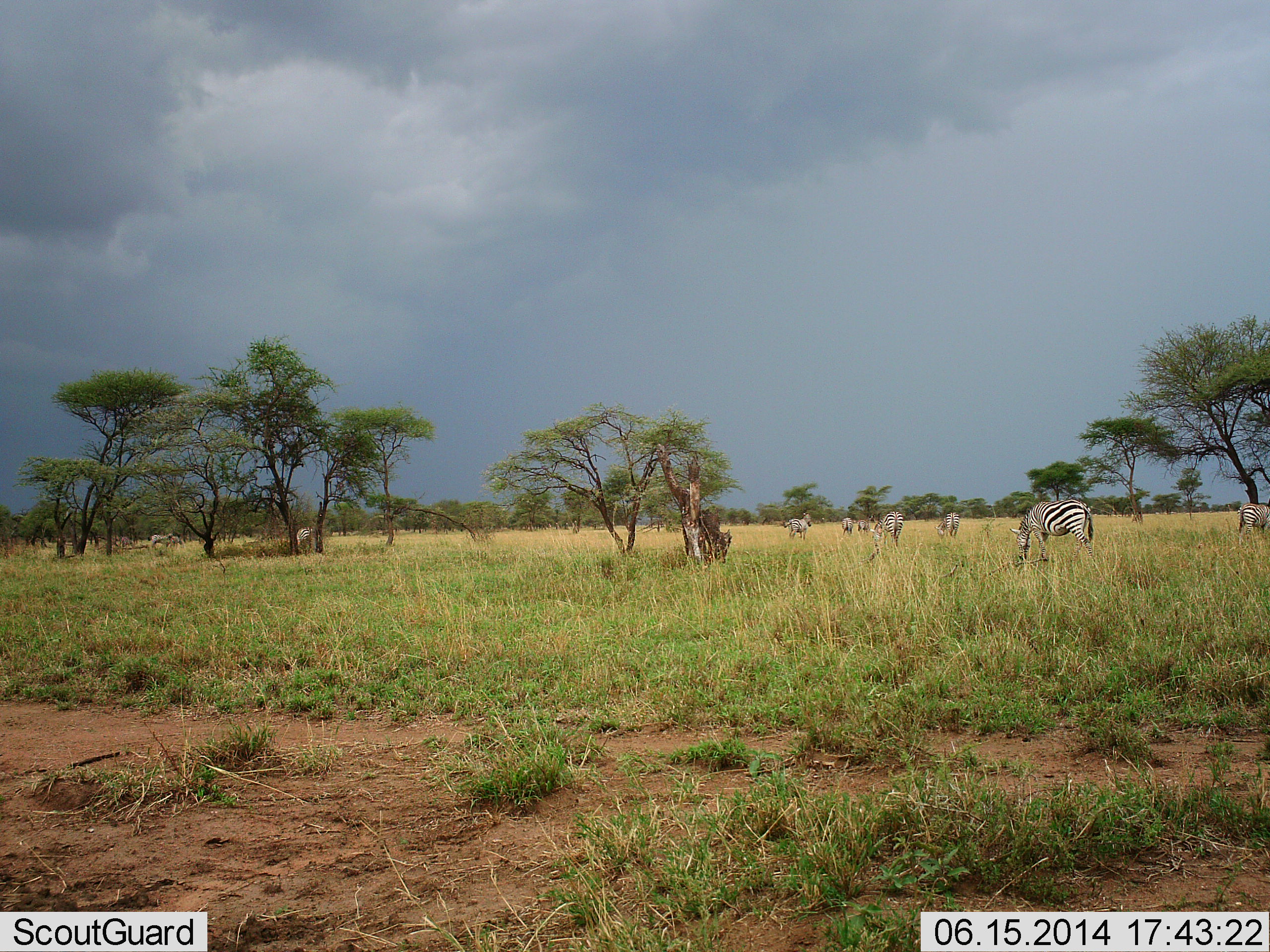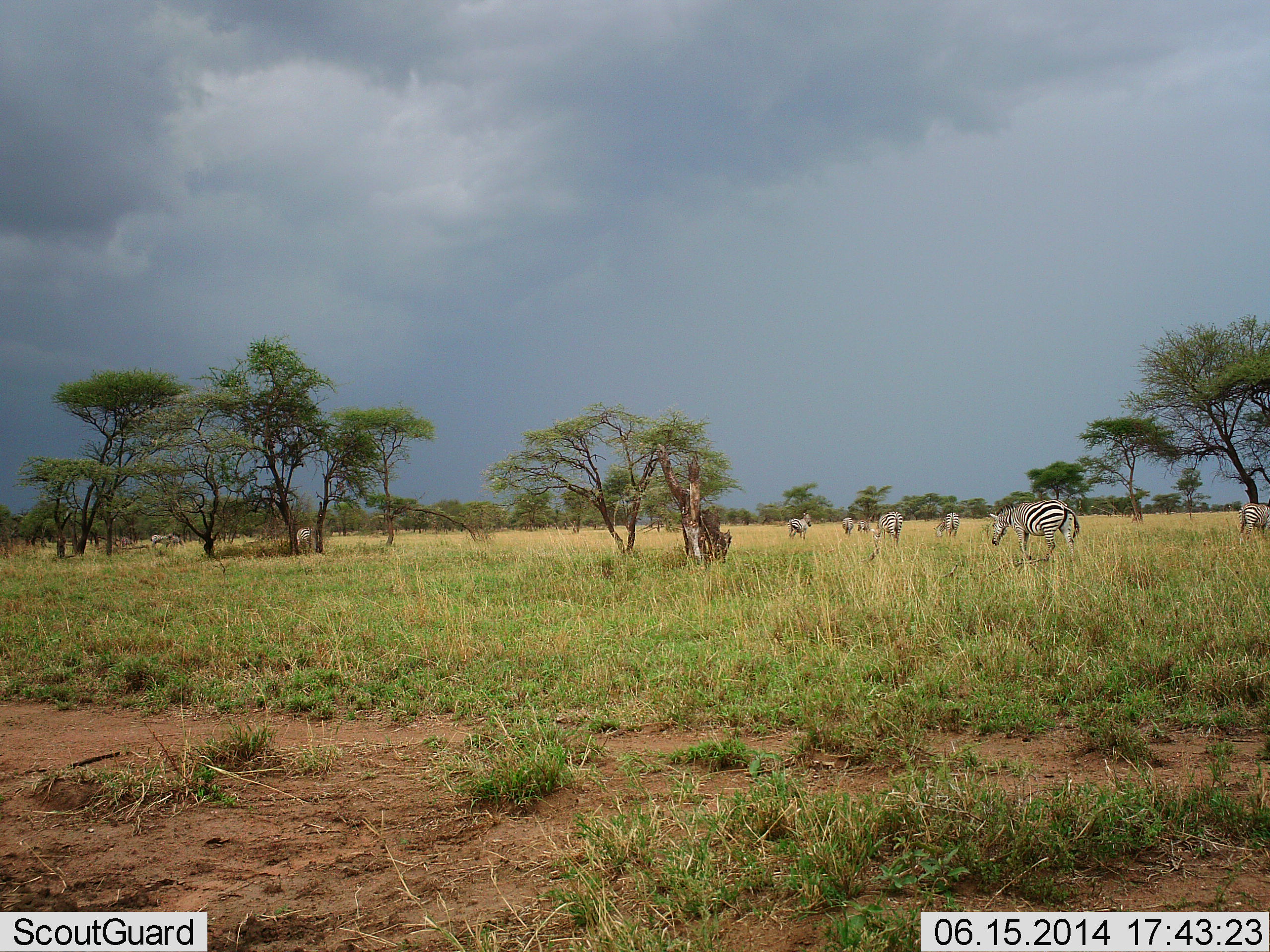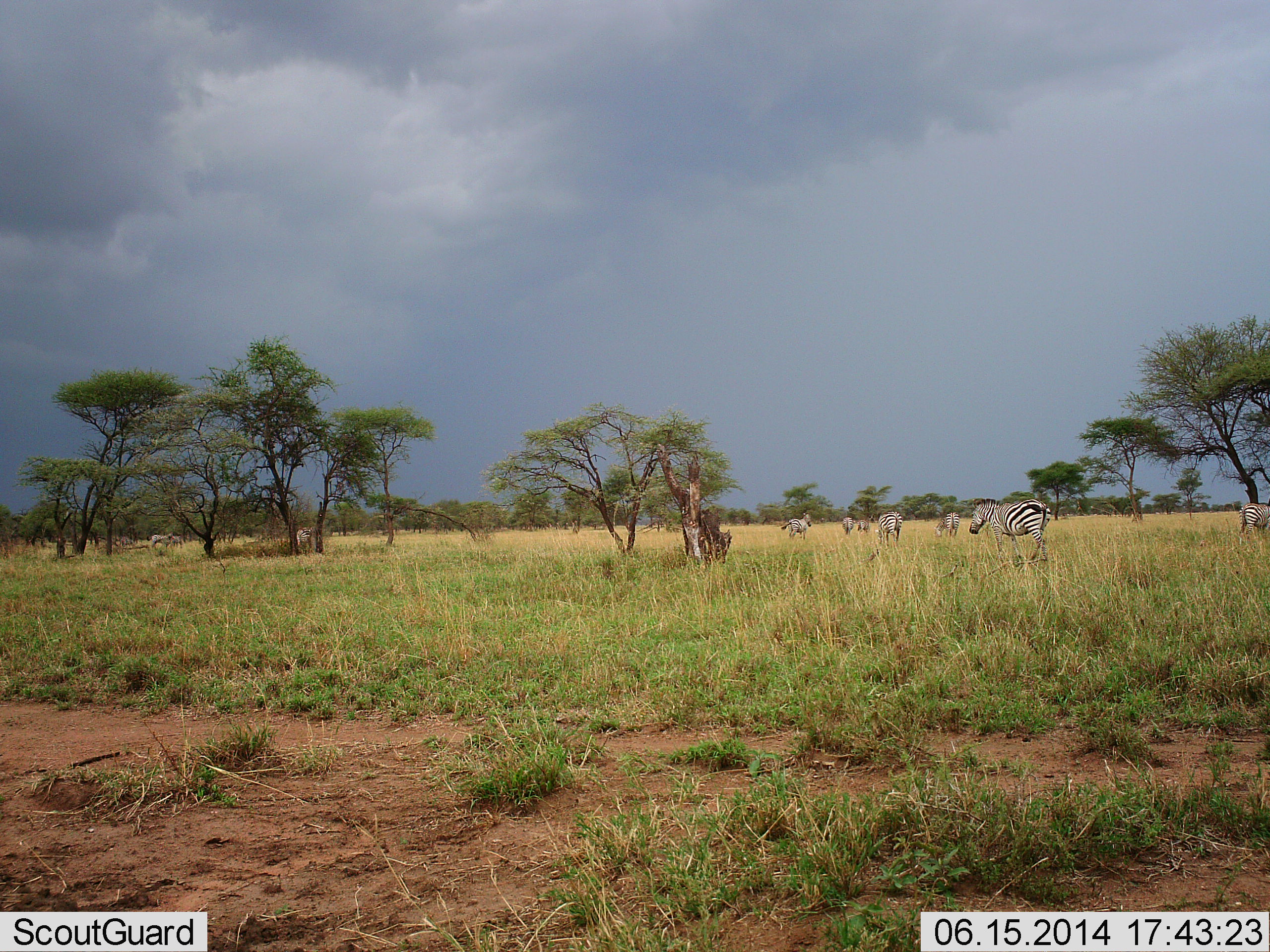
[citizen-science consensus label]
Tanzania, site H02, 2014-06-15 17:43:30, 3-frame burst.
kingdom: Animalia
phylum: Chordata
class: Mammalia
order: Perissodactyla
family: Equidae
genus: Equus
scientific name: Equus quagga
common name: plains zebra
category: zebra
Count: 7.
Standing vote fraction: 50%.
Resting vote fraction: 0%.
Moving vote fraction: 90%.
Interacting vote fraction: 10%.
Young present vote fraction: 0%.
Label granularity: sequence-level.